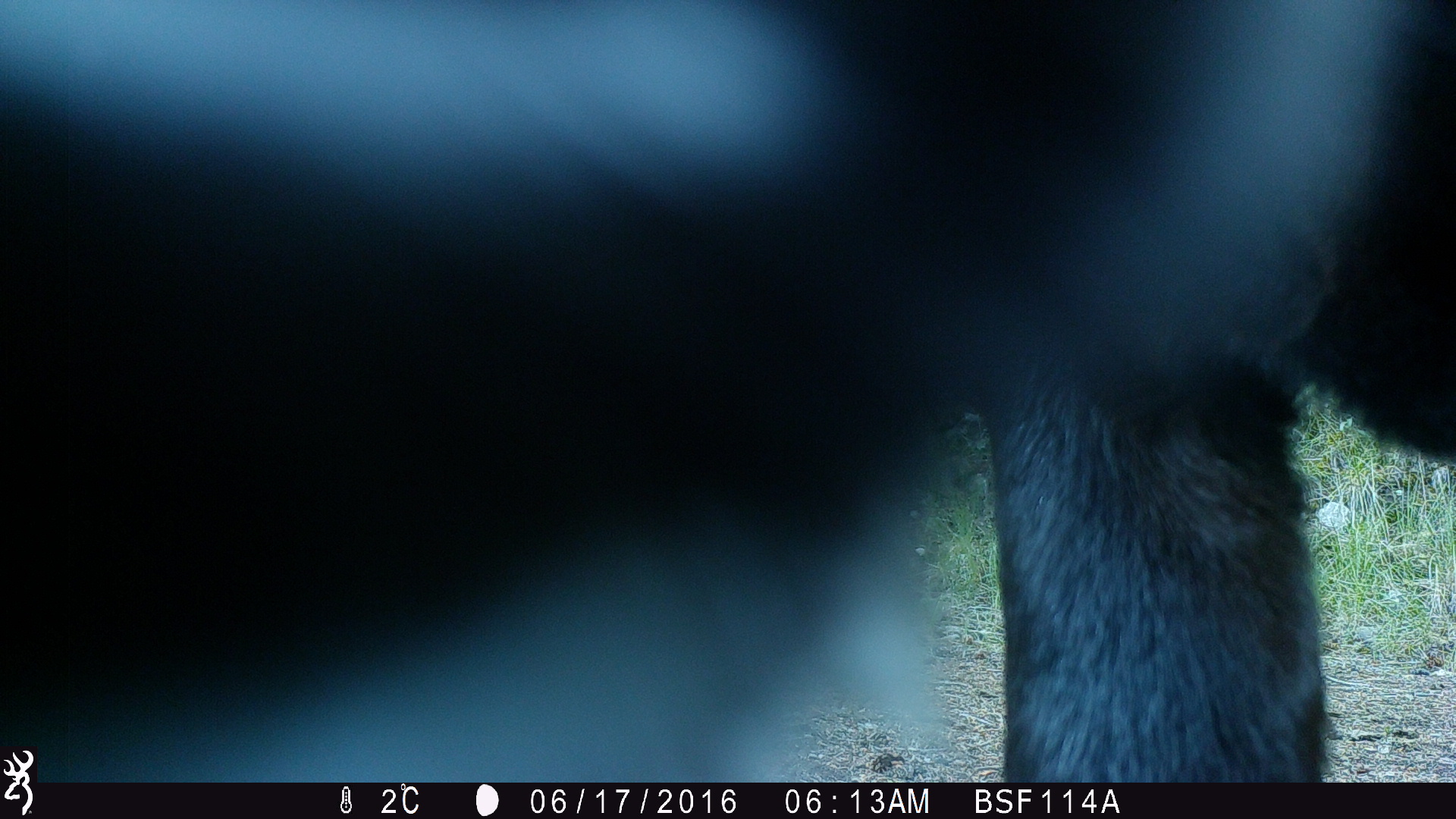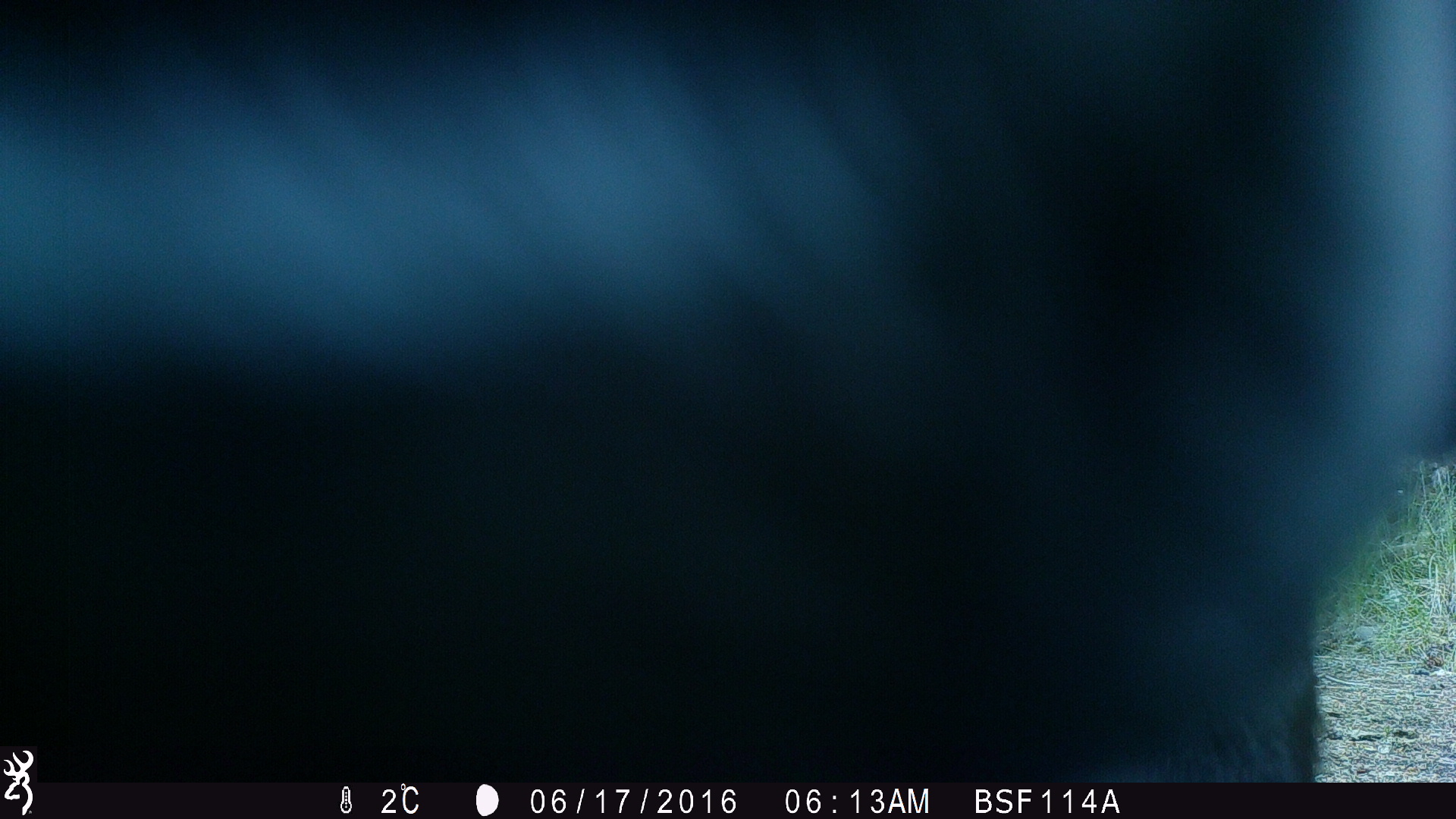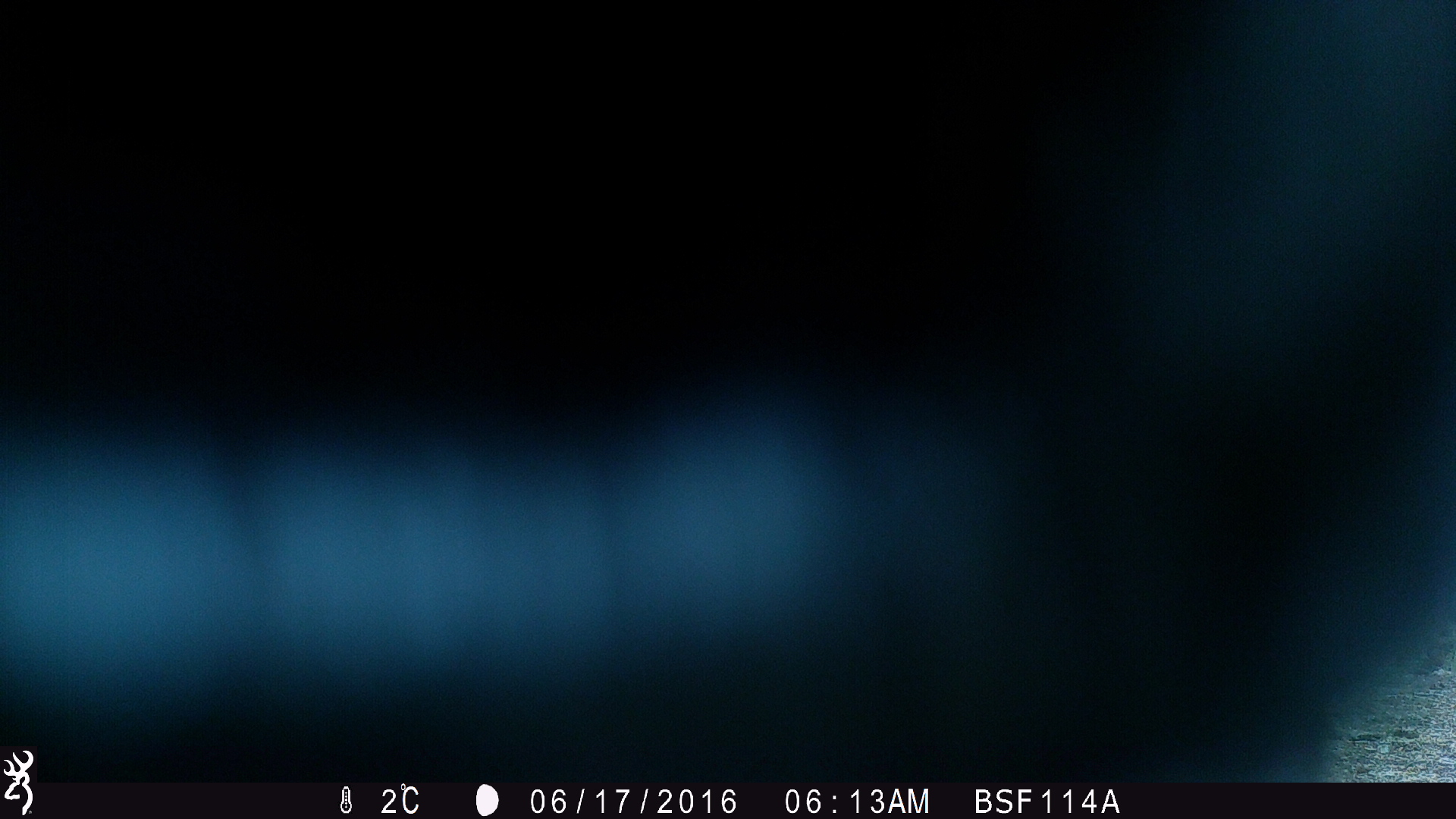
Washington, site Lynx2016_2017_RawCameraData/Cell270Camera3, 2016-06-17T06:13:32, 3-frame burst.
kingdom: Animalia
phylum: Chordata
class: Mammalia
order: Artiodactyla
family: Bovidae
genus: Bos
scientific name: Bos taurus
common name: domestic cattle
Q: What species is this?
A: Domestic cattle (Bos taurus).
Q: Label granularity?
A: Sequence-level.